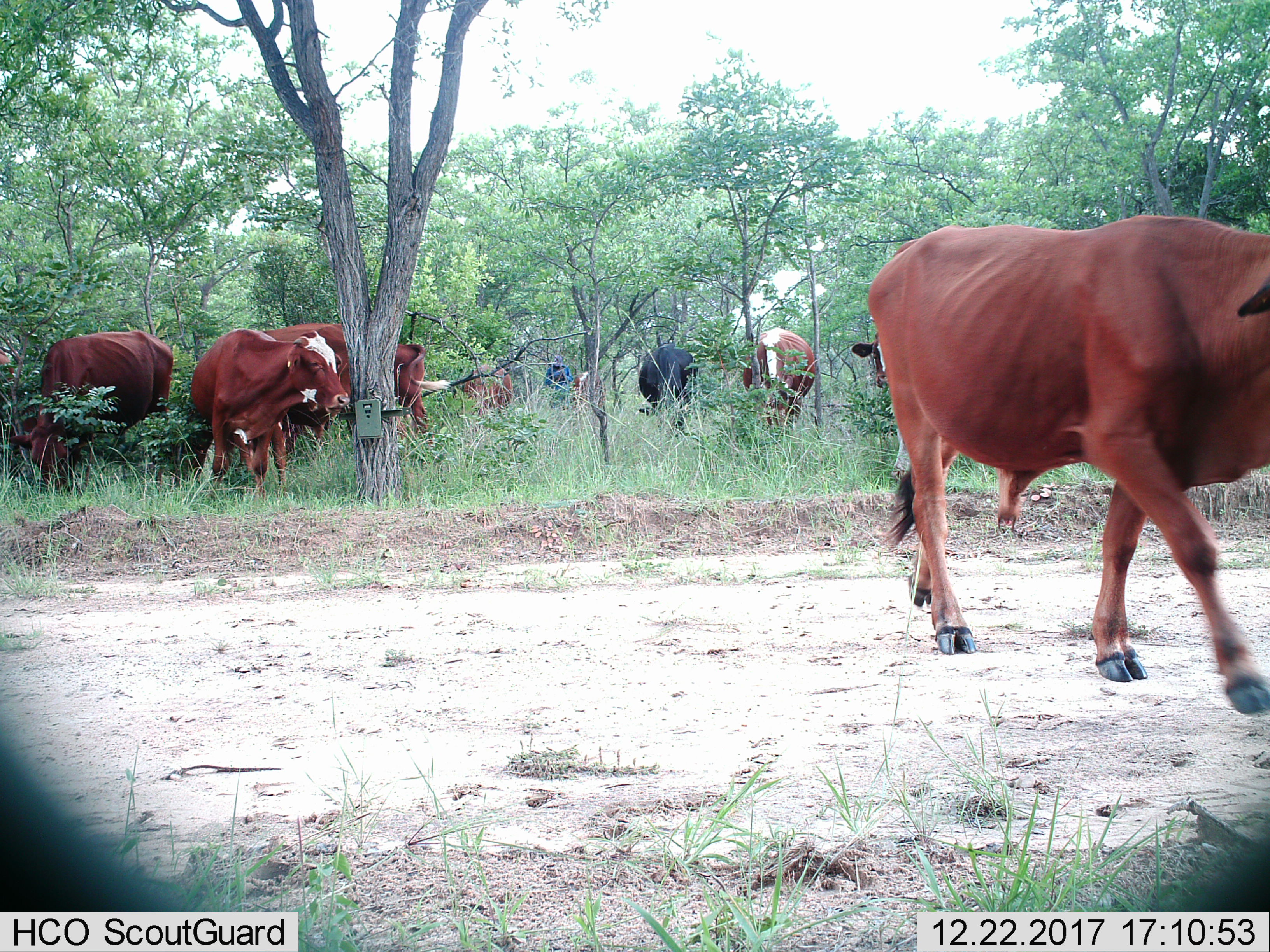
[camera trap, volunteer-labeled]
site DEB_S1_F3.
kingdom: Animalia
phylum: Chordata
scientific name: Vertebrata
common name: domestic animal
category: domesticanimal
Domesticanimal (domestic animal) (Vertebrata), count 11-50. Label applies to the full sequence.